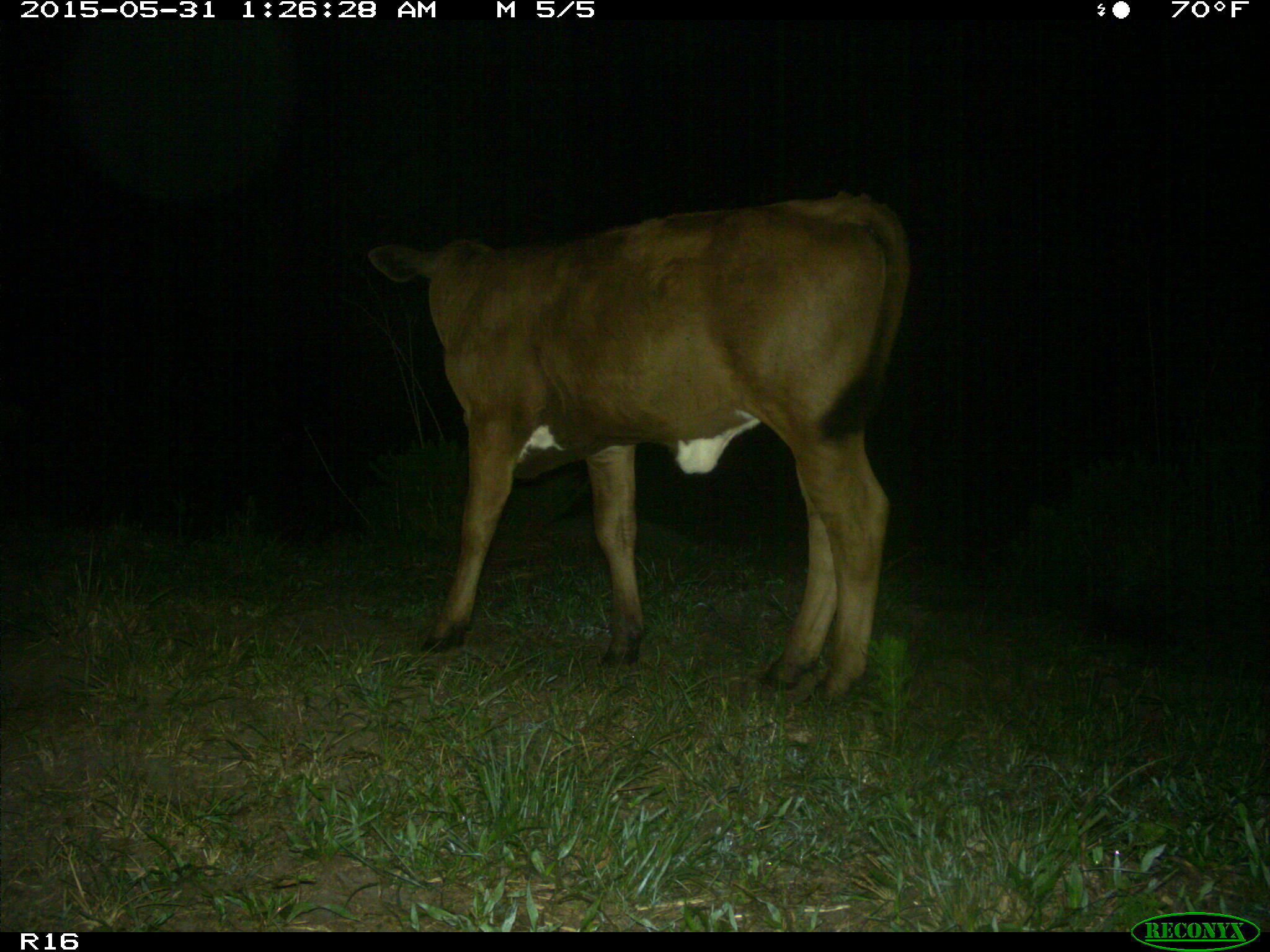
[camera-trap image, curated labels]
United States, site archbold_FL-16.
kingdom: Animalia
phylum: Chordata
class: Mammalia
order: Artiodactyla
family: Bovidae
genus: Bos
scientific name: Bos taurus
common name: domestic cow